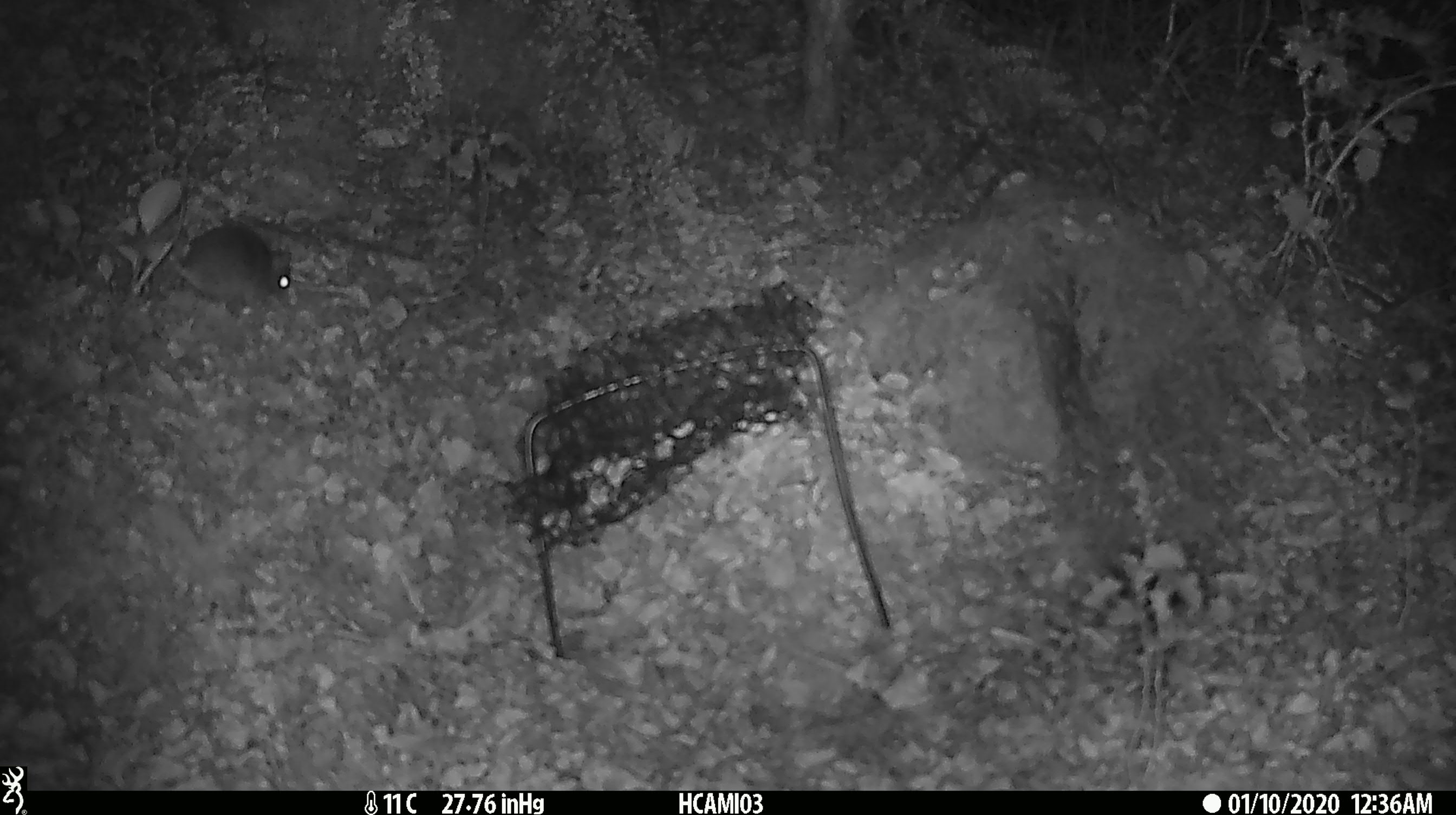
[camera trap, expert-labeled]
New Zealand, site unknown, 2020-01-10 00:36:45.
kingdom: Animalia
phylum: Chordata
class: Mammalia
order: Rodentia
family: Muridae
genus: Mus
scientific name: Mus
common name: mouse